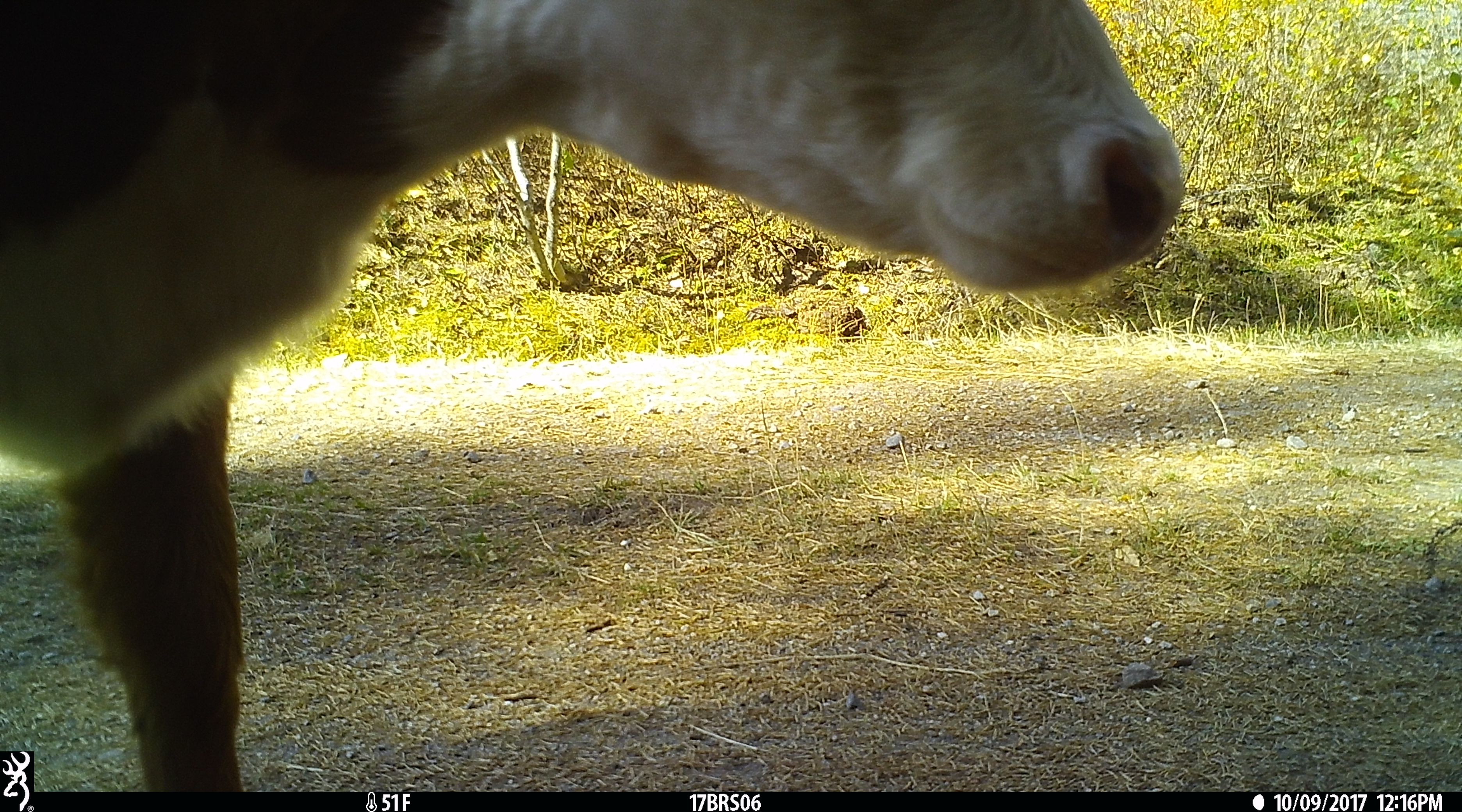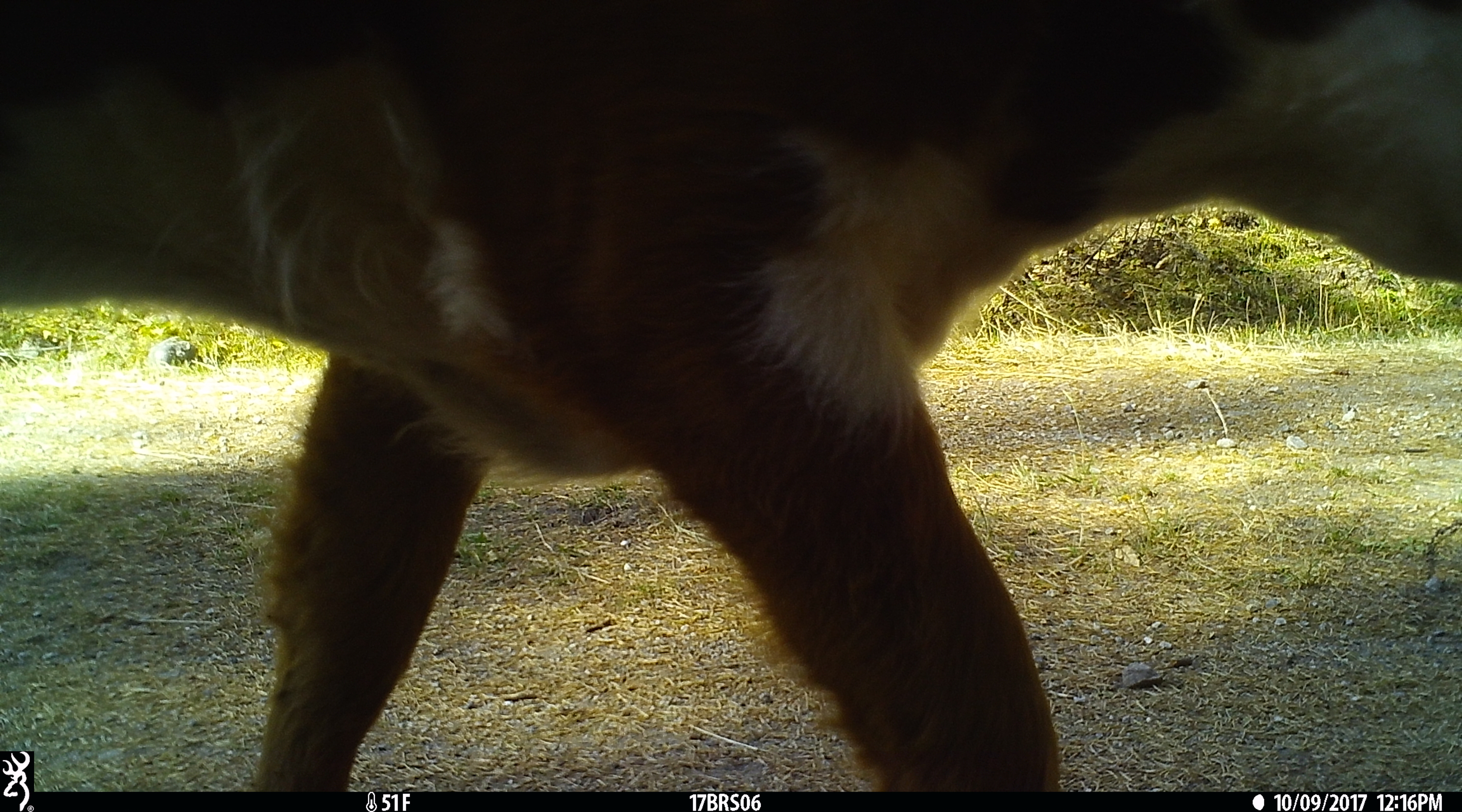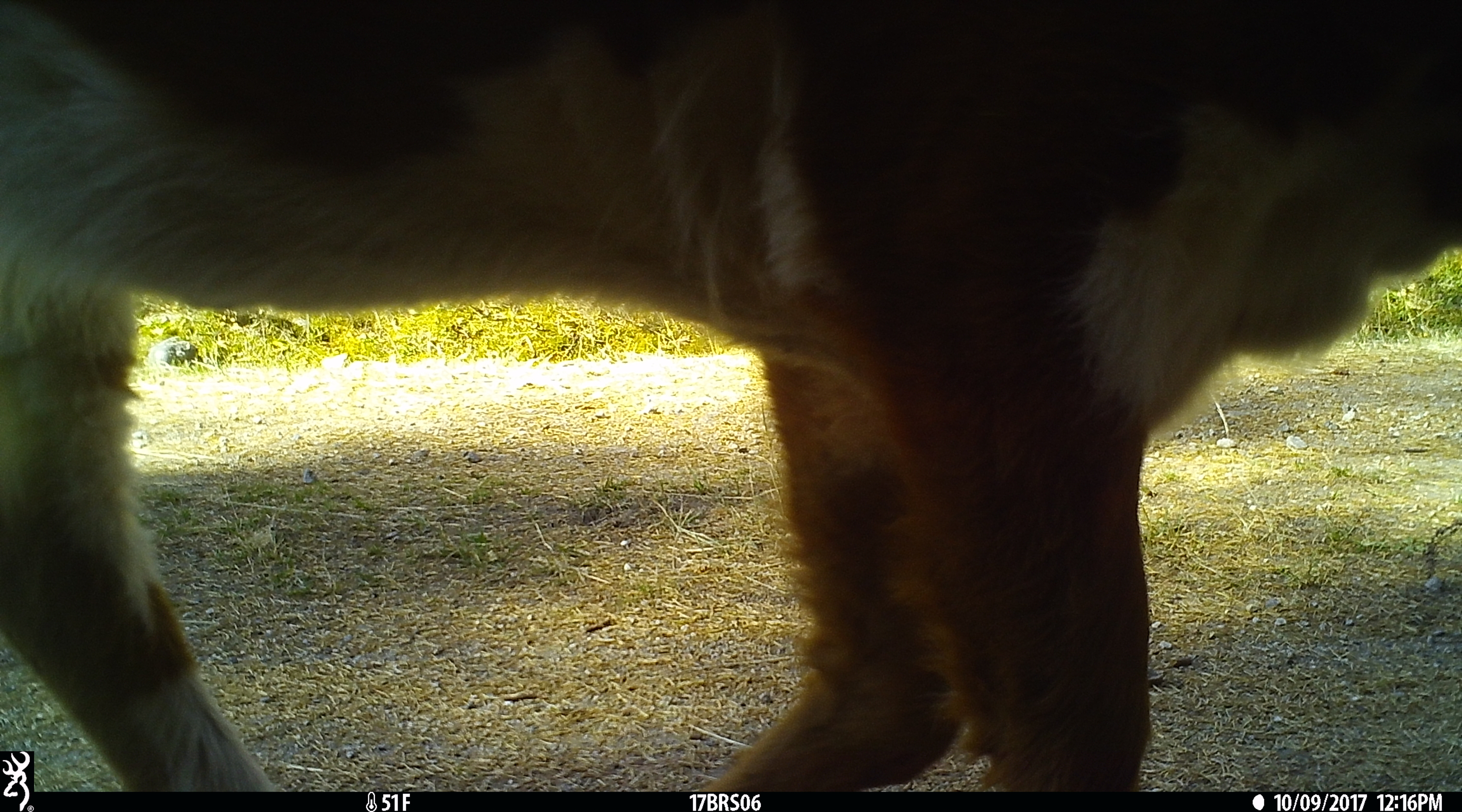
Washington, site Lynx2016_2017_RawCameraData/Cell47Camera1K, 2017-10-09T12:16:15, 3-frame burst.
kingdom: Animalia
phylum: Chordata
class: Mammalia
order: Artiodactyla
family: Bovidae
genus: Bos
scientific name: Bos taurus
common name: domestic cattle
Domestic cattle (Bos taurus). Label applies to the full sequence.